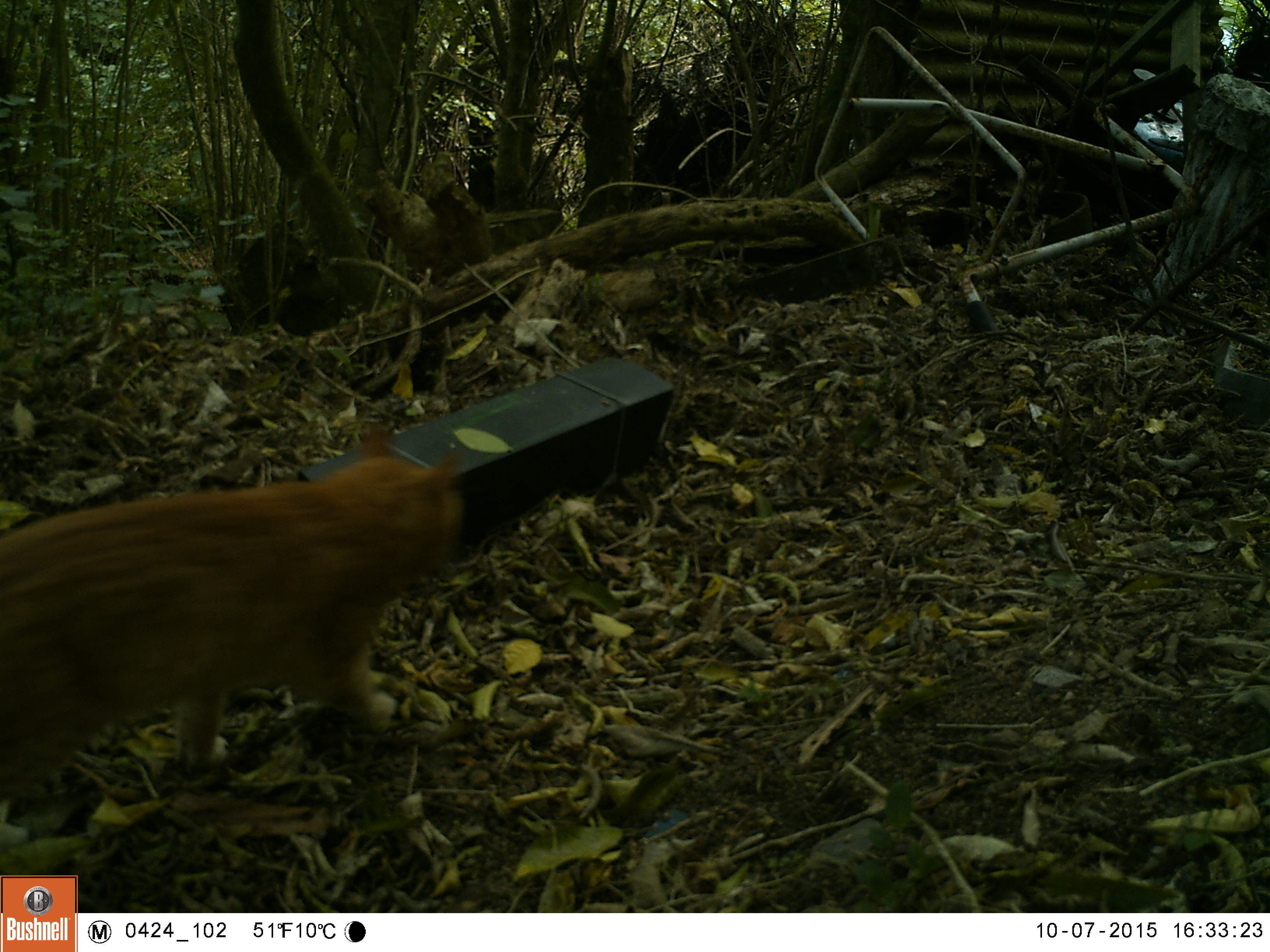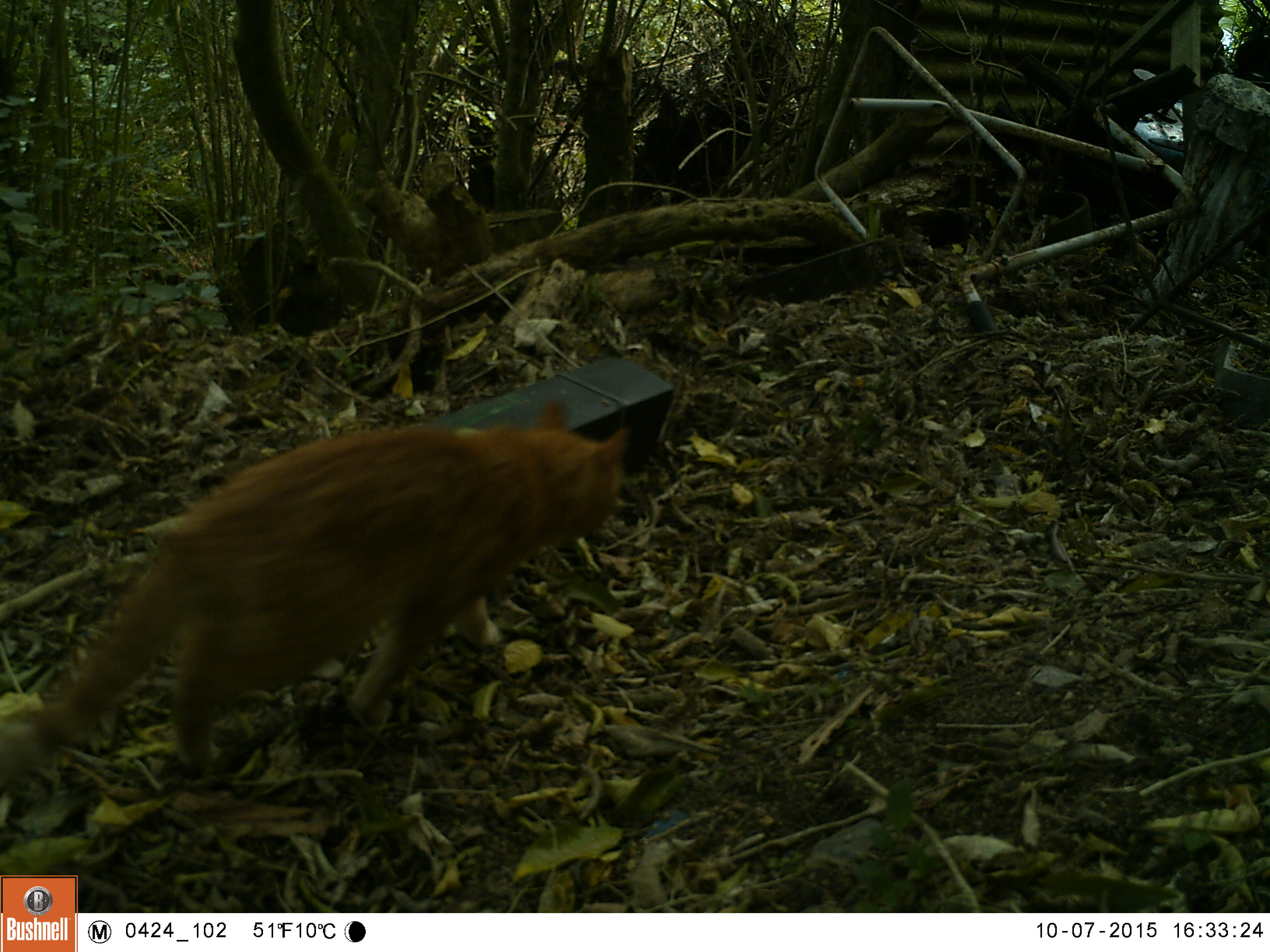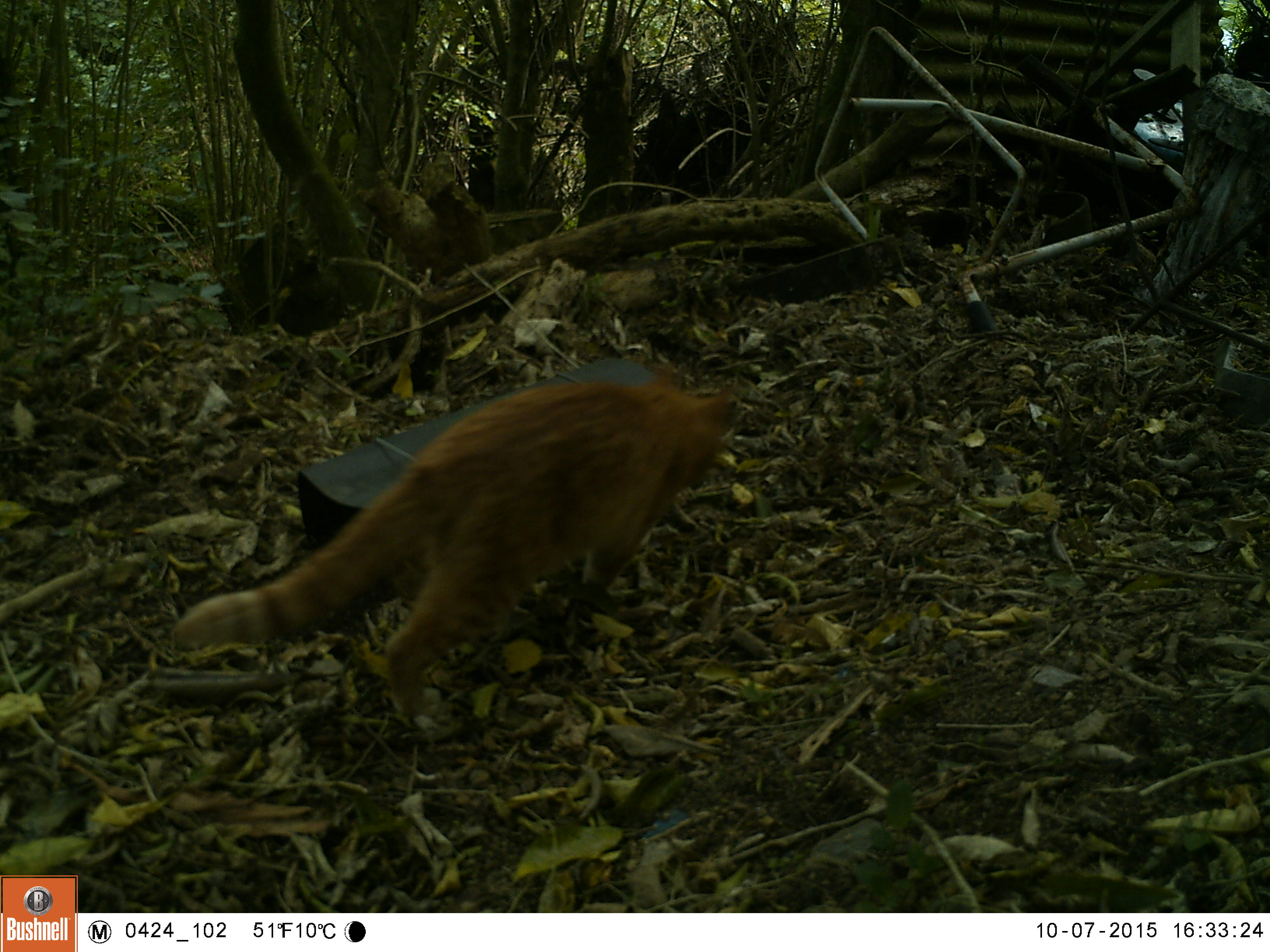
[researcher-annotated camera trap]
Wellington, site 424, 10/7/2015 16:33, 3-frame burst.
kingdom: Animalia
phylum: Chordata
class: Mammalia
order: Carnivora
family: Felidae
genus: Felis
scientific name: Felis catus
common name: cat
Cat (Felis catus).